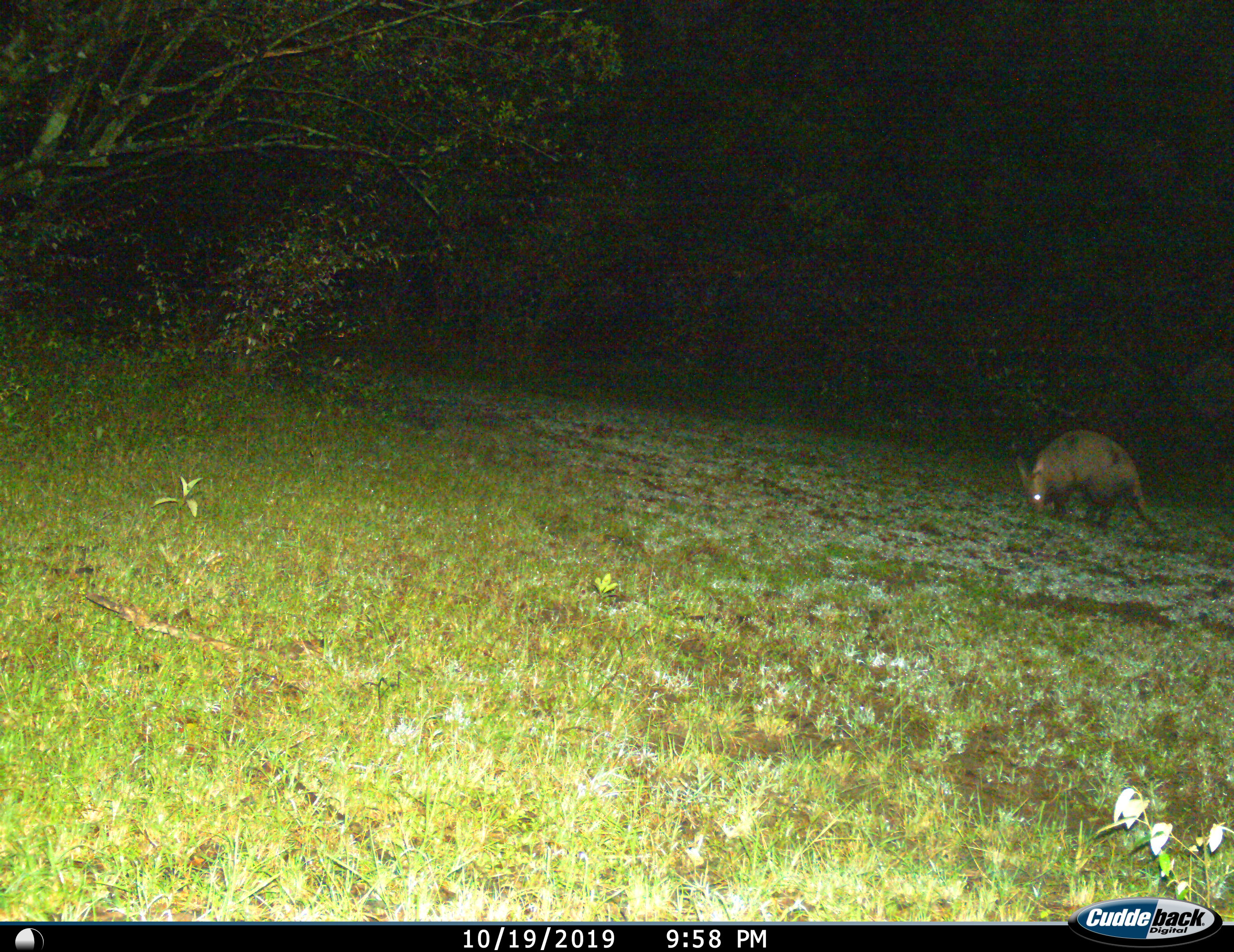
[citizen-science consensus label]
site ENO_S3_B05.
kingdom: Animalia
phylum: Chordata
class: Mammalia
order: Tubulidentata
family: Orycteropodidae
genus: Orycteropus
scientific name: Orycteropus afer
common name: aardvark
Aardvark (Orycteropus afer), count 1. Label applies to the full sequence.